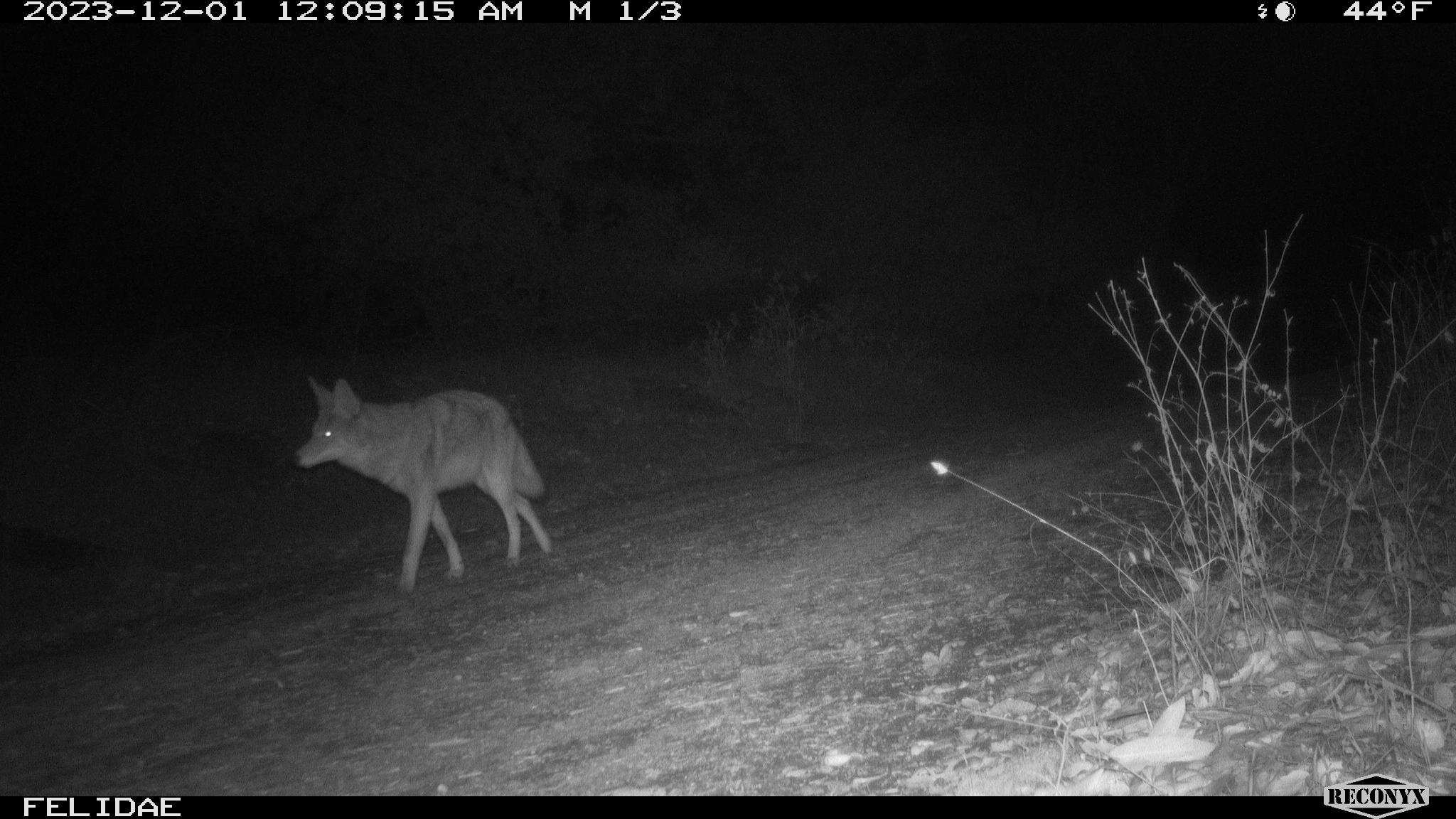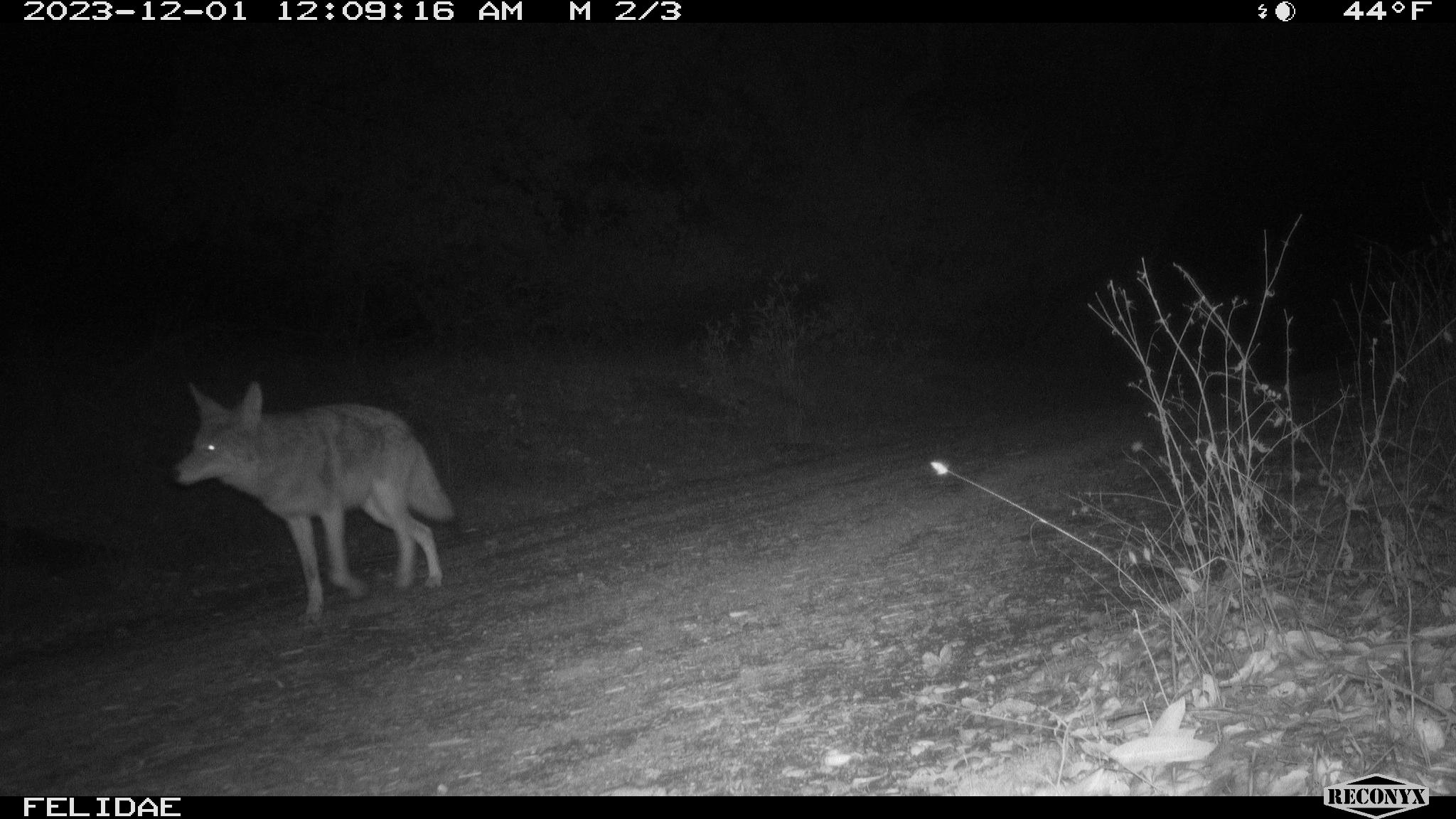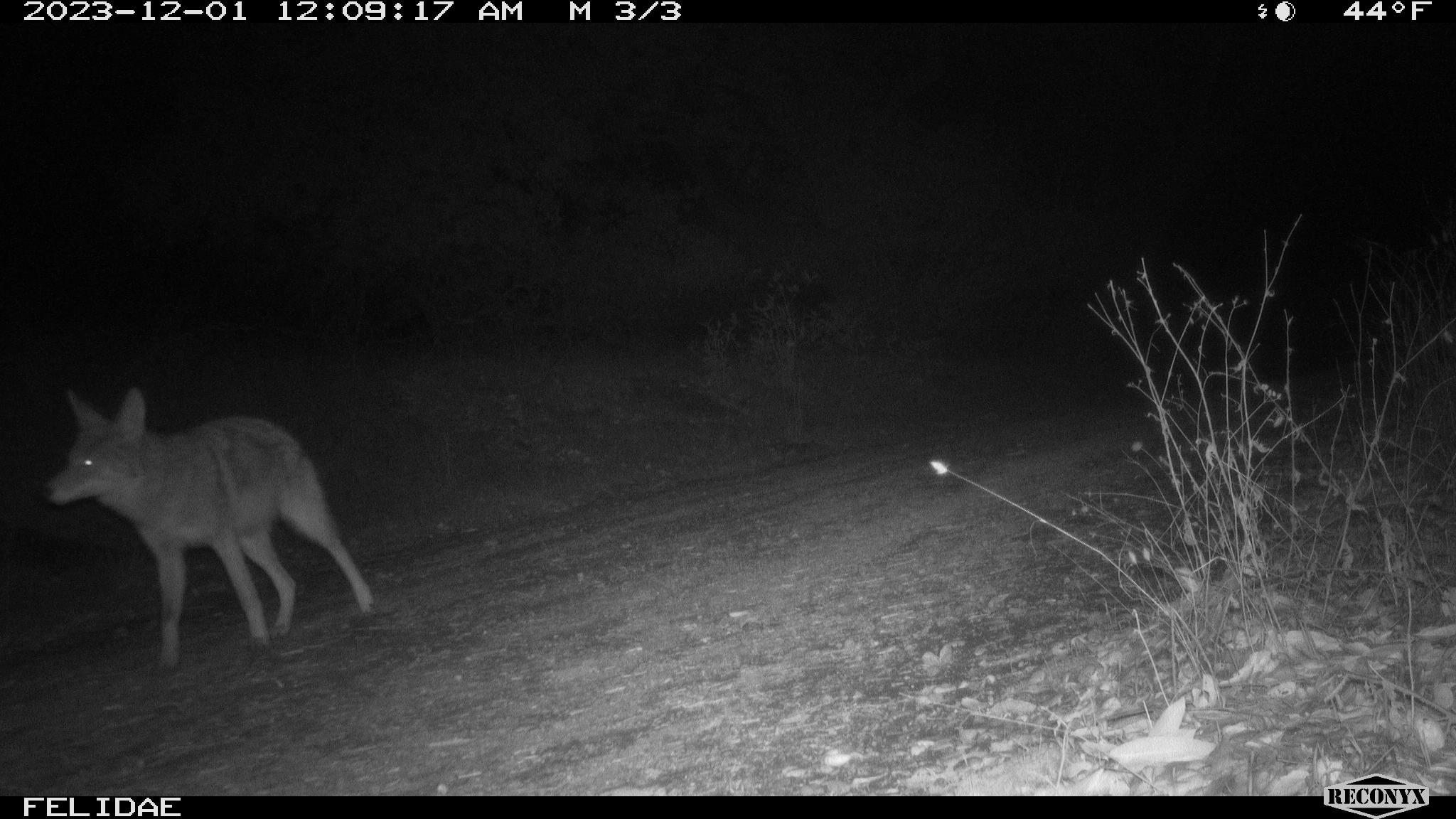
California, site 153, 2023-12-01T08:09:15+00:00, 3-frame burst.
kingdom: Animalia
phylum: Chordata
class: Mammalia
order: Carnivora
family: Canidae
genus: Canis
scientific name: Canis latrans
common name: coyote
Coyote (Canis latrans).